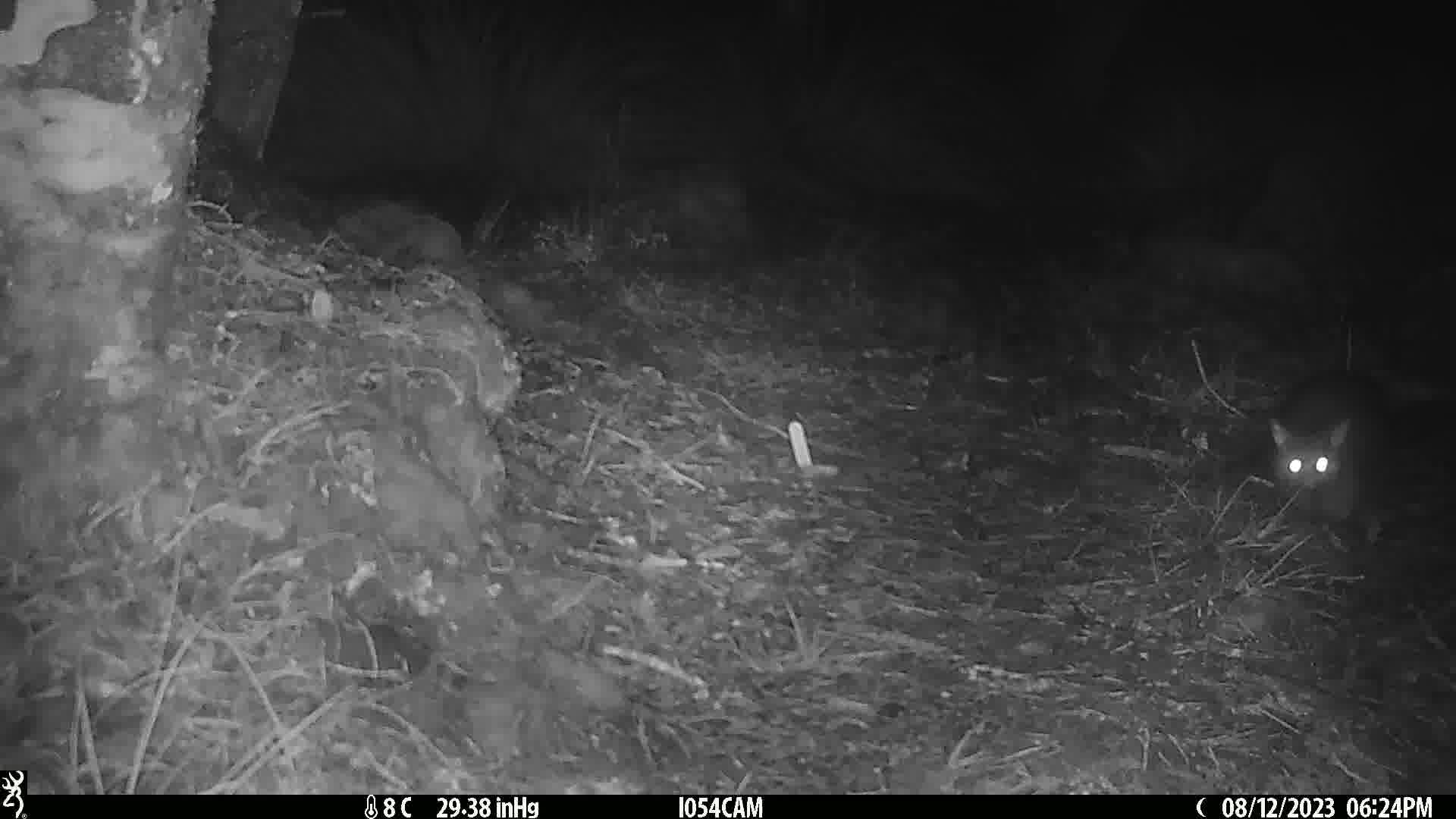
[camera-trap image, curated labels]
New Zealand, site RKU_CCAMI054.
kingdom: Animalia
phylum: Chordata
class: Mammalia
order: Diprotodontia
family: Phalangeridae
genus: Trichosurus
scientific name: Trichosurus vulpecula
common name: common brushtail possum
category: possum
Possum (common brushtail possum) (Trichosurus vulpecula).